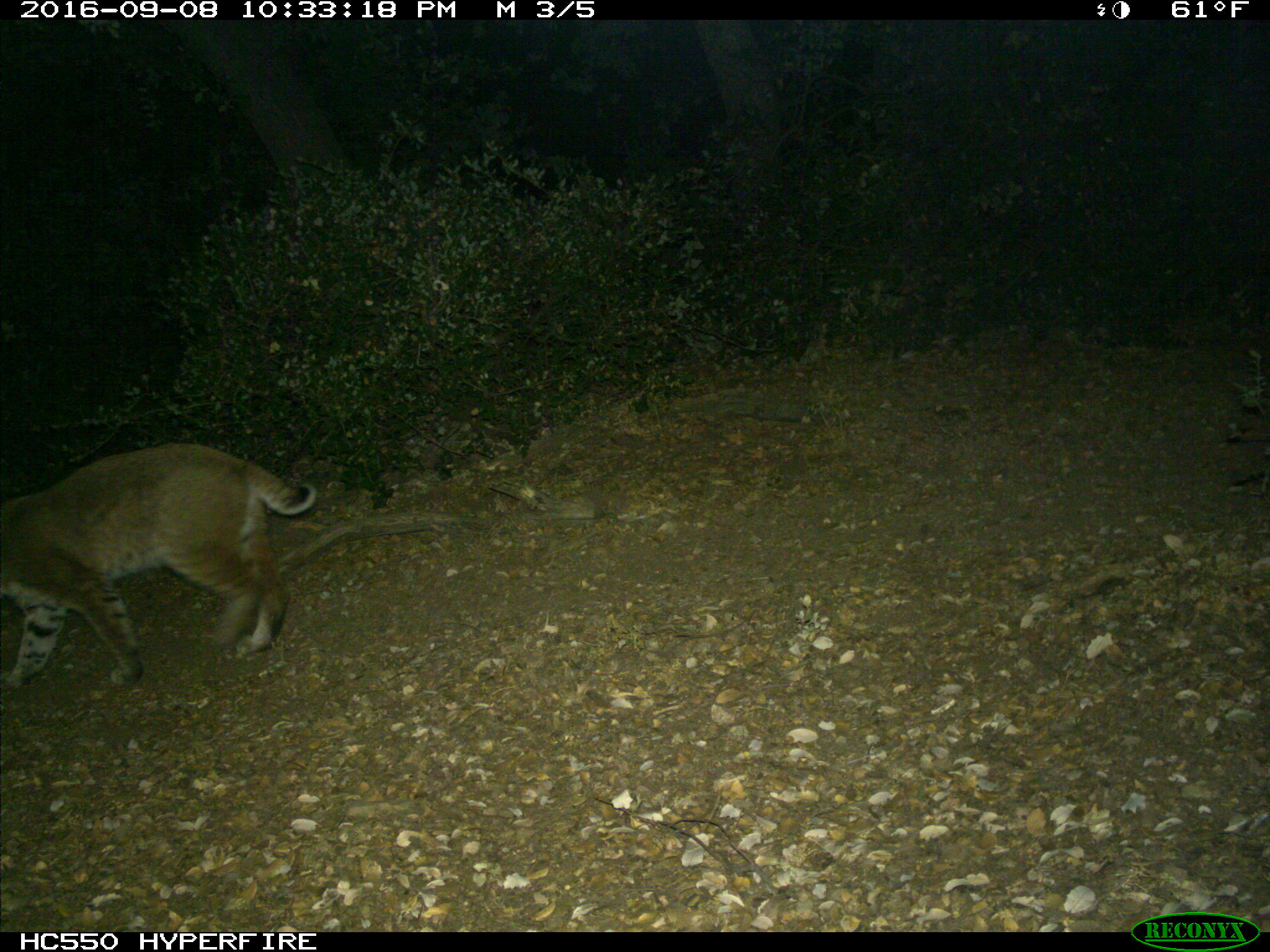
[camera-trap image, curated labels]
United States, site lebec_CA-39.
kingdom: Animalia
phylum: Chordata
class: Mammalia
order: Carnivora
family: Felidae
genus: Lynx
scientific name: Lynx rufus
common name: bobcat